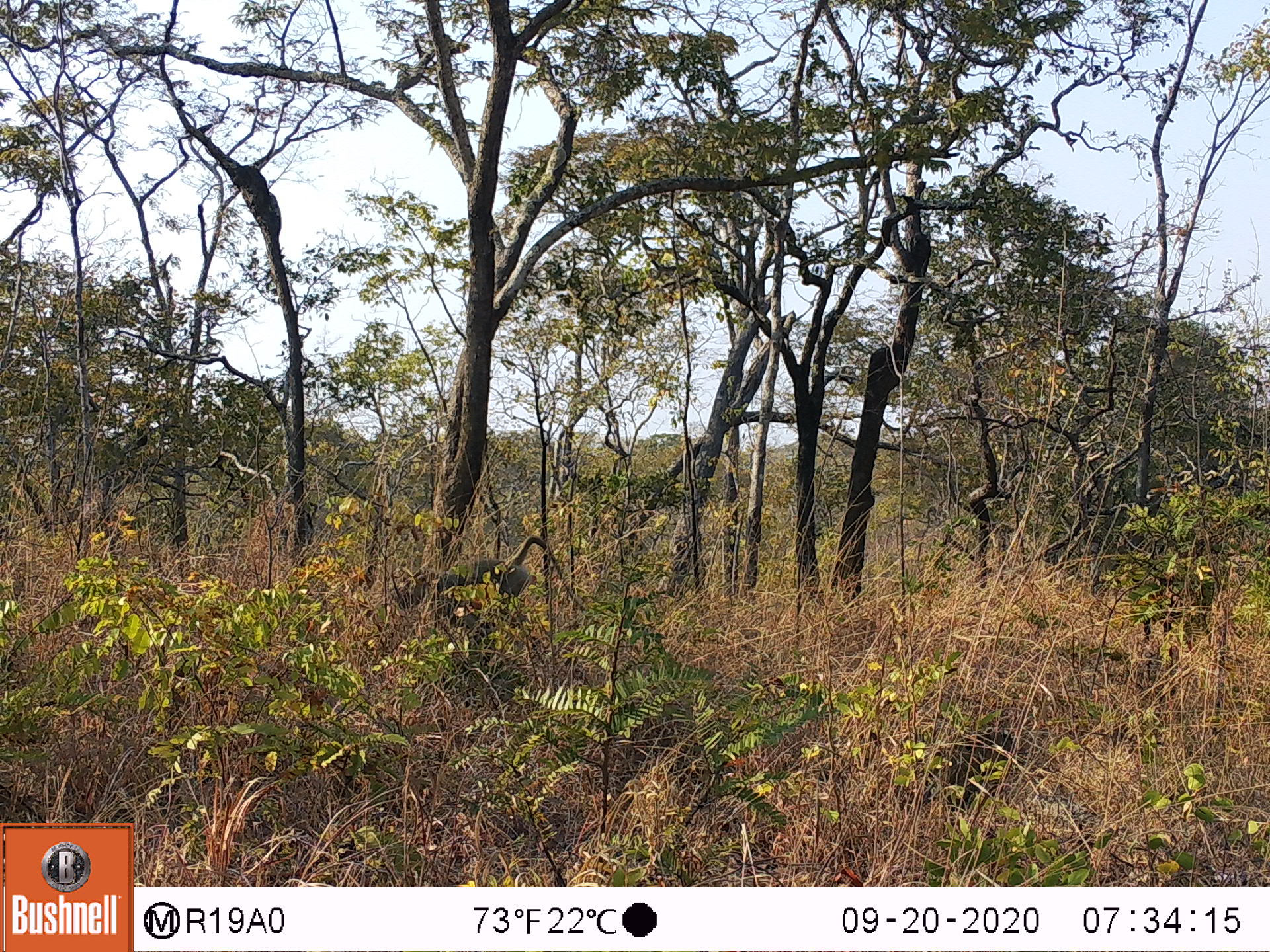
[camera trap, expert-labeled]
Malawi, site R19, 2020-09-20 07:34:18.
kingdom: Animalia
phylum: Chordata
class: Mammalia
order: Primates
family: Cercopithecidae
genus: Papio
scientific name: Papio cynocephalus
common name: yellow baboon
Yellow baboon (Papio cynocephalus), count 1.